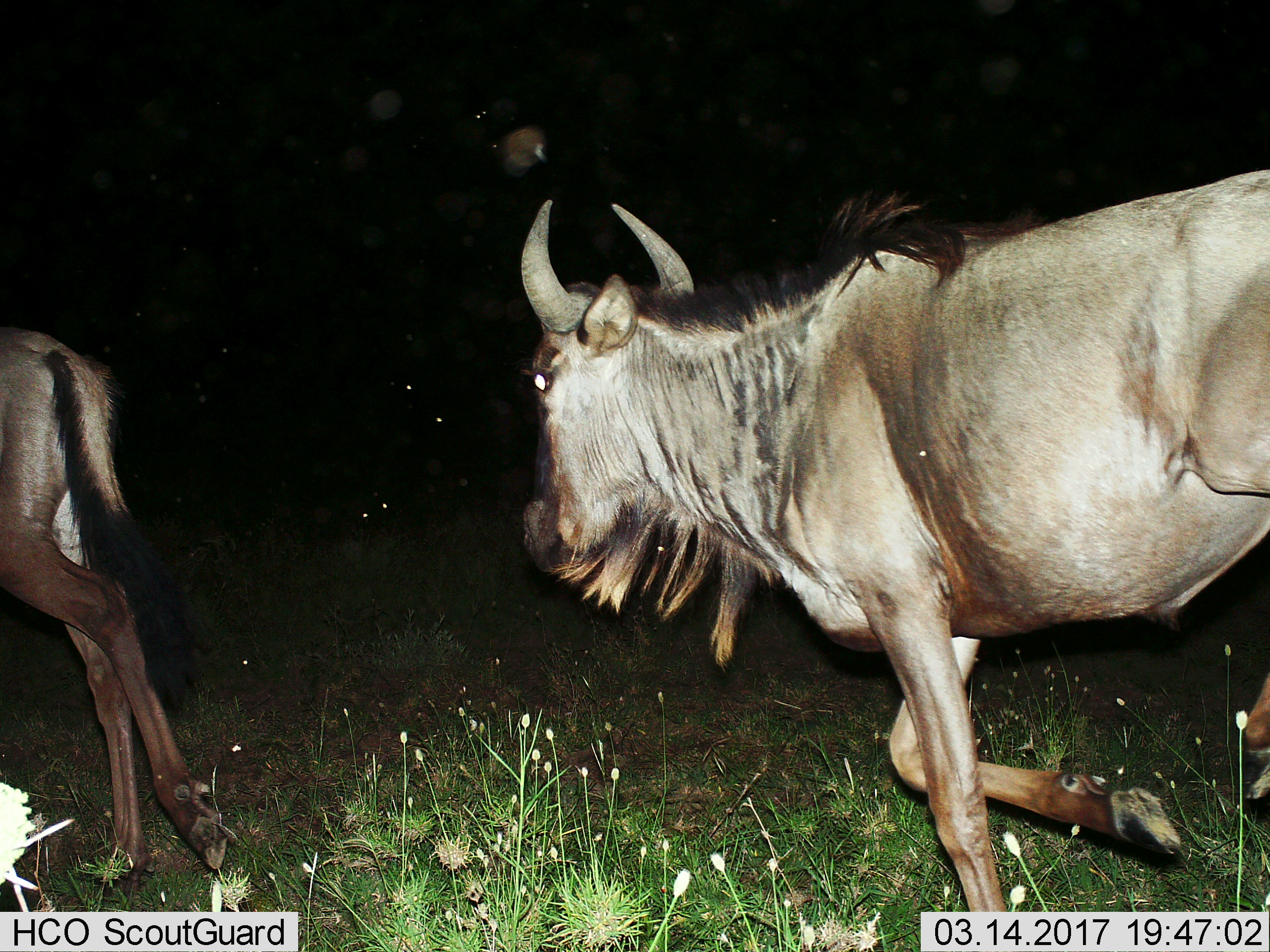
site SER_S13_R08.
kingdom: Animalia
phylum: Chordata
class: Mammalia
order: Artiodactyla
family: Bovidae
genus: Connochaetes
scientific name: Connochaetes taurinus taurinus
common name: blue wildebeest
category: wildebeestblue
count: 2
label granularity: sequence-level